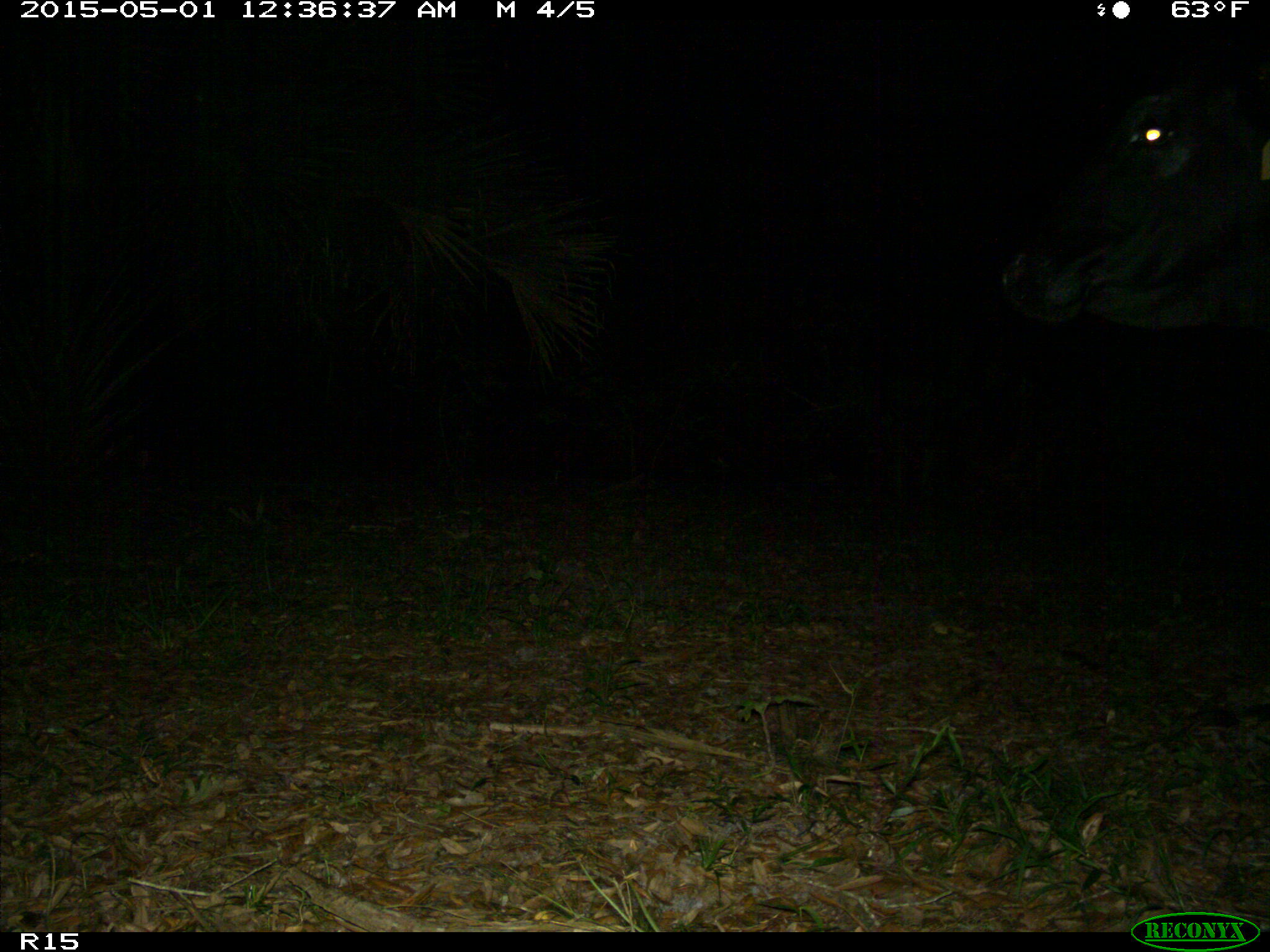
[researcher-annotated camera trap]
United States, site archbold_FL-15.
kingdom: Animalia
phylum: Chordata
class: Mammalia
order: Artiodactyla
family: Bovidae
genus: Bos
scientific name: Bos taurus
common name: domestic cow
Bos taurus (domestic cow).